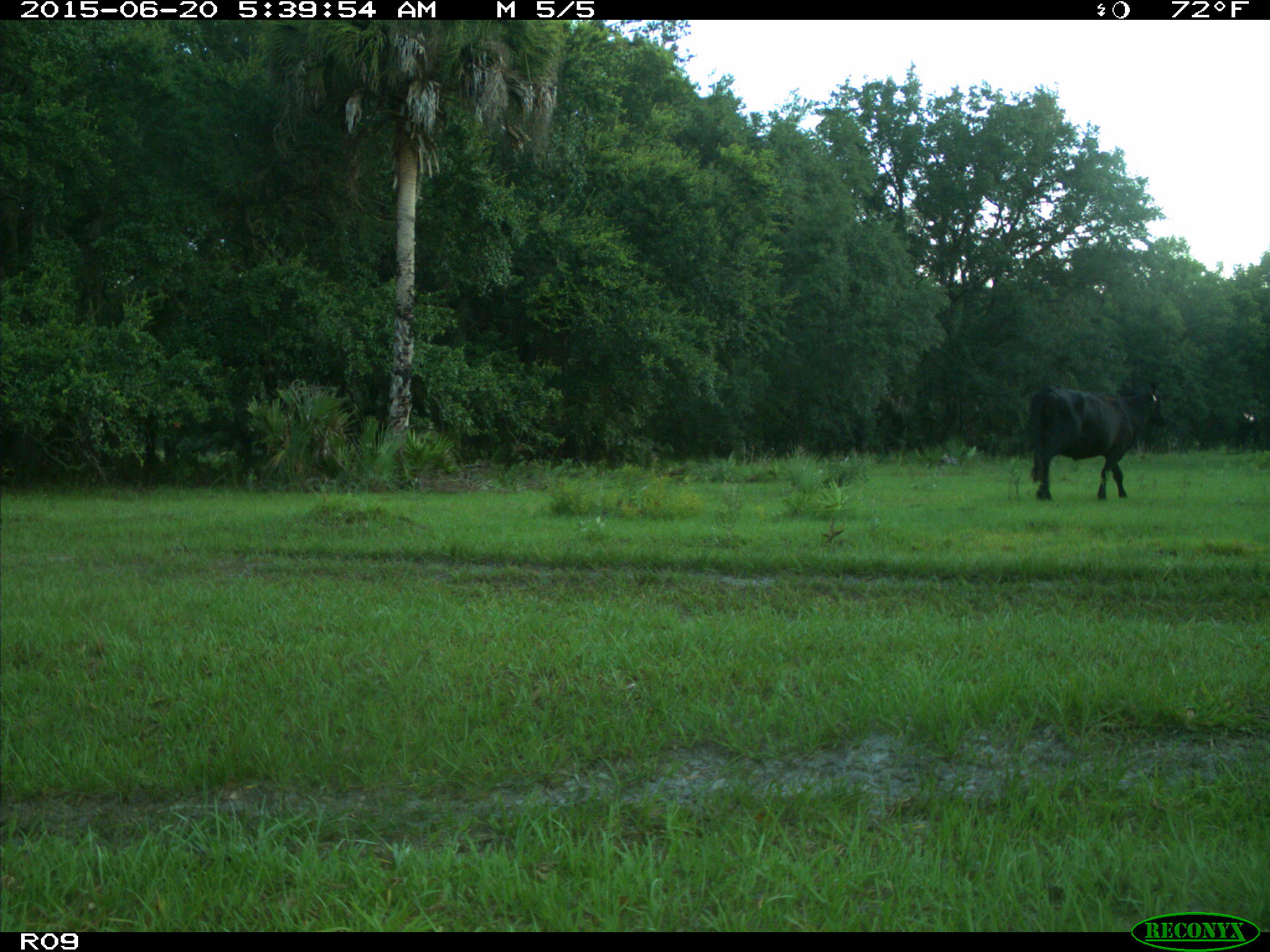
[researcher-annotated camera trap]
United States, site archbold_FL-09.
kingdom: Animalia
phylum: Chordata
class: Mammalia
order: Artiodactyla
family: Bovidae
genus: Bos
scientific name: Bos taurus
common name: domestic cow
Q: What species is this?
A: Bos taurus (domestic cow).